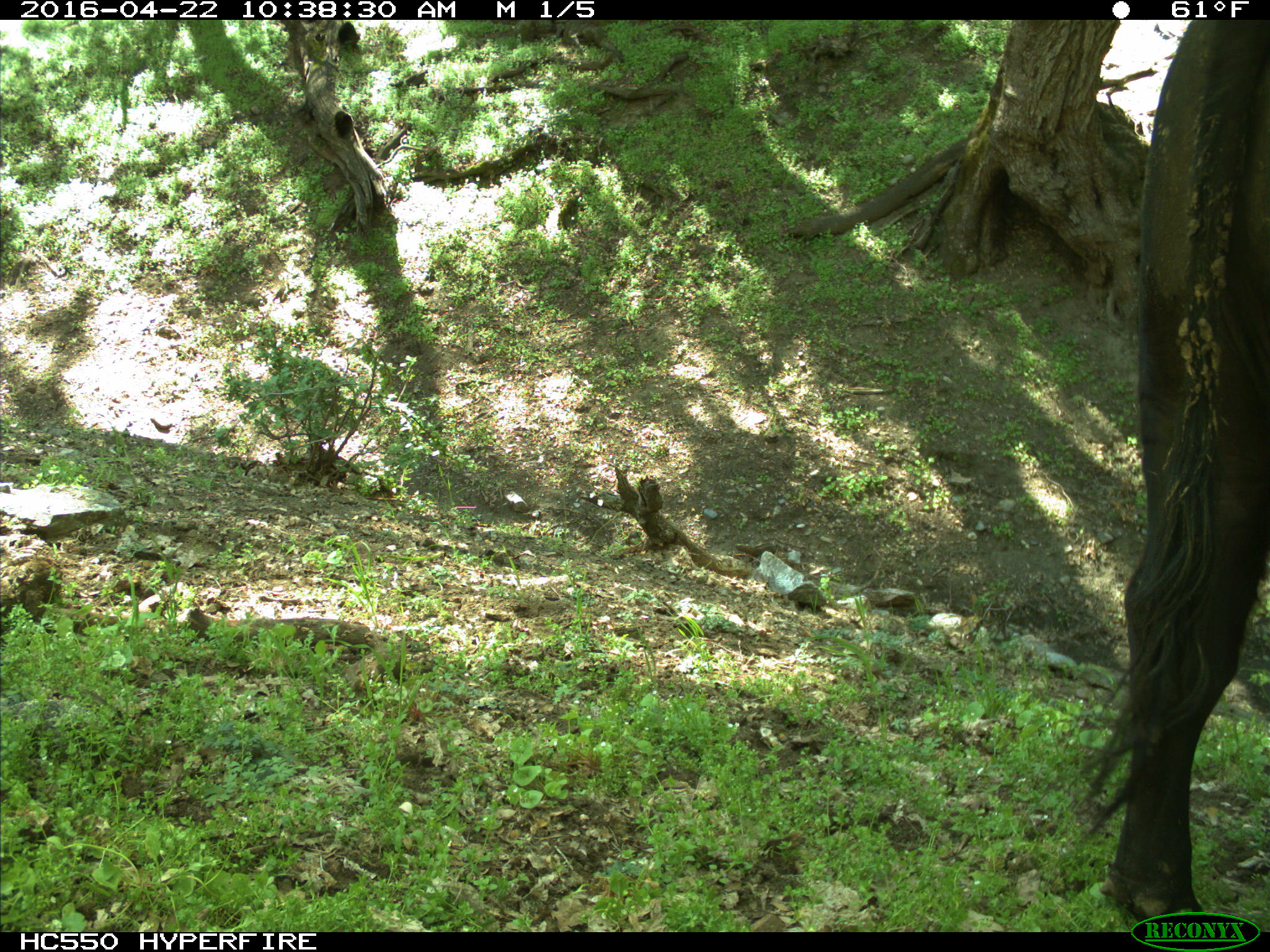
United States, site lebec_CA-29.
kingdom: Animalia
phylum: Chordata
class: Mammalia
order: Artiodactyla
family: Bovidae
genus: Bos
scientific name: Bos taurus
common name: domestic cow